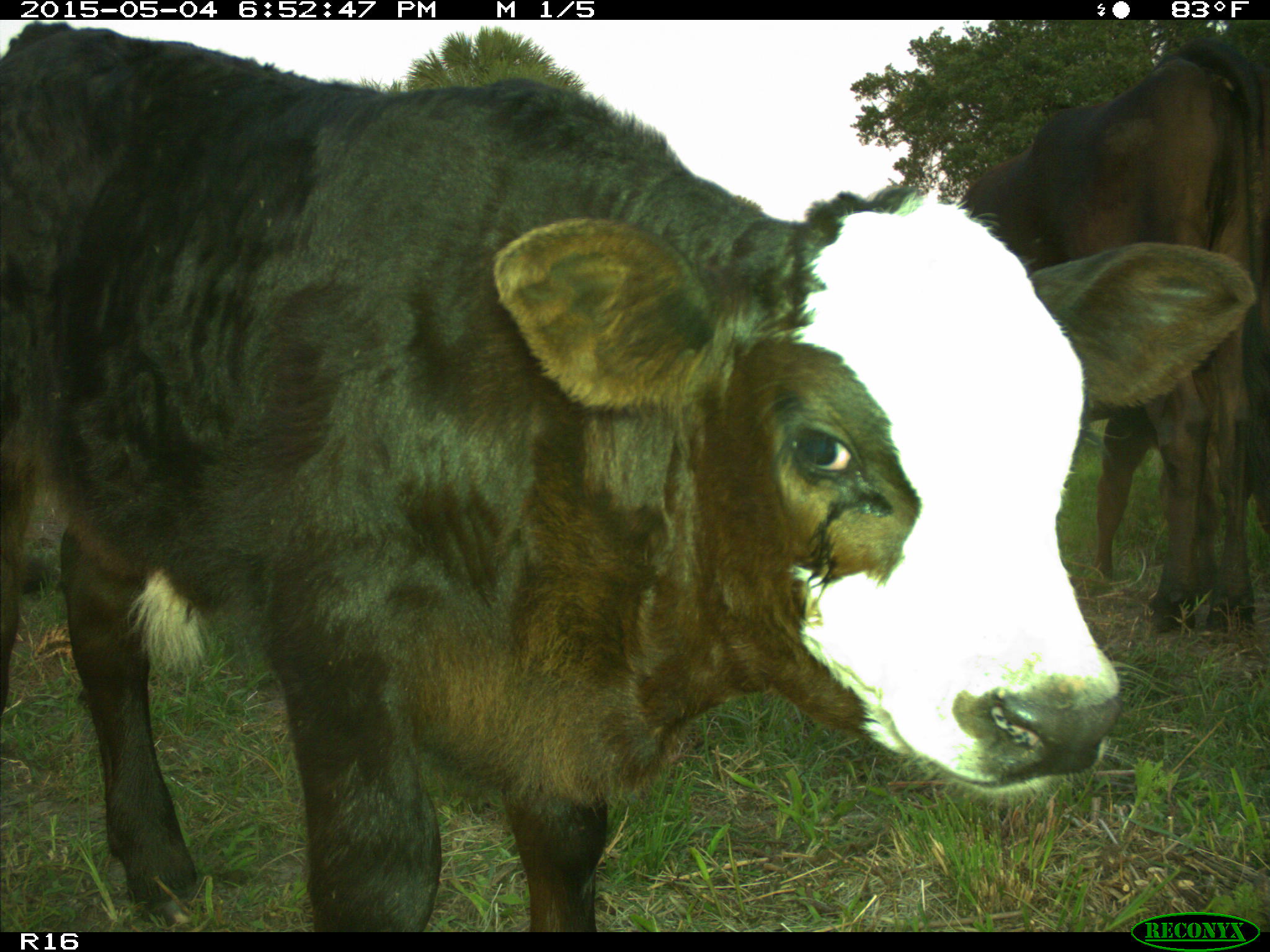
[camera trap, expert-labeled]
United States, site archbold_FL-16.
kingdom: Animalia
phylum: Chordata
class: Mammalia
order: Artiodactyla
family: Bovidae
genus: Bos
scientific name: Bos taurus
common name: domestic cow